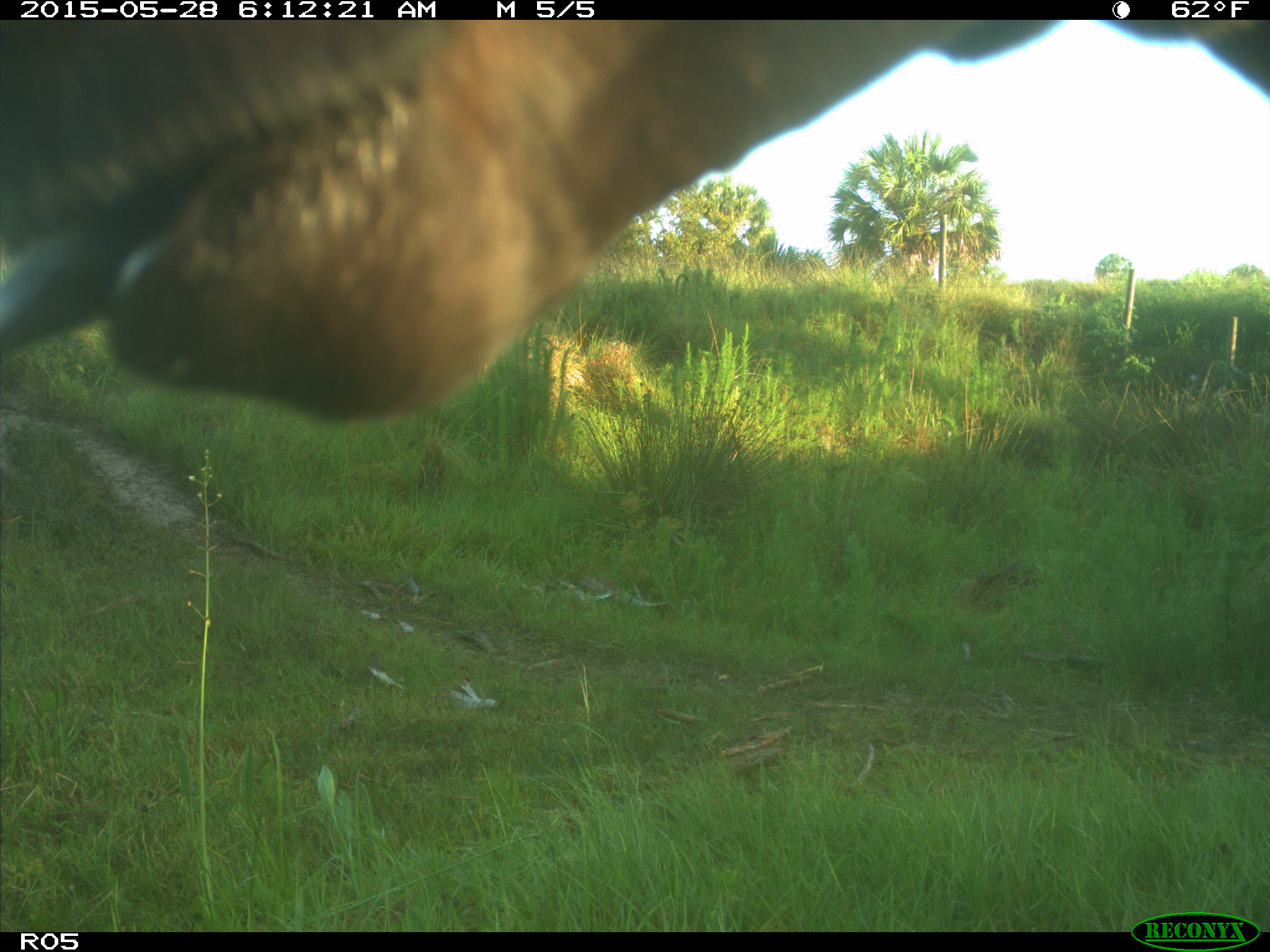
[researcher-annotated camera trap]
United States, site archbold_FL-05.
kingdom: Animalia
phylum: Chordata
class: Mammalia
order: Artiodactyla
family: Bovidae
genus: Bos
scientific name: Bos taurus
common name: domestic cow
Bos taurus (domestic cow).